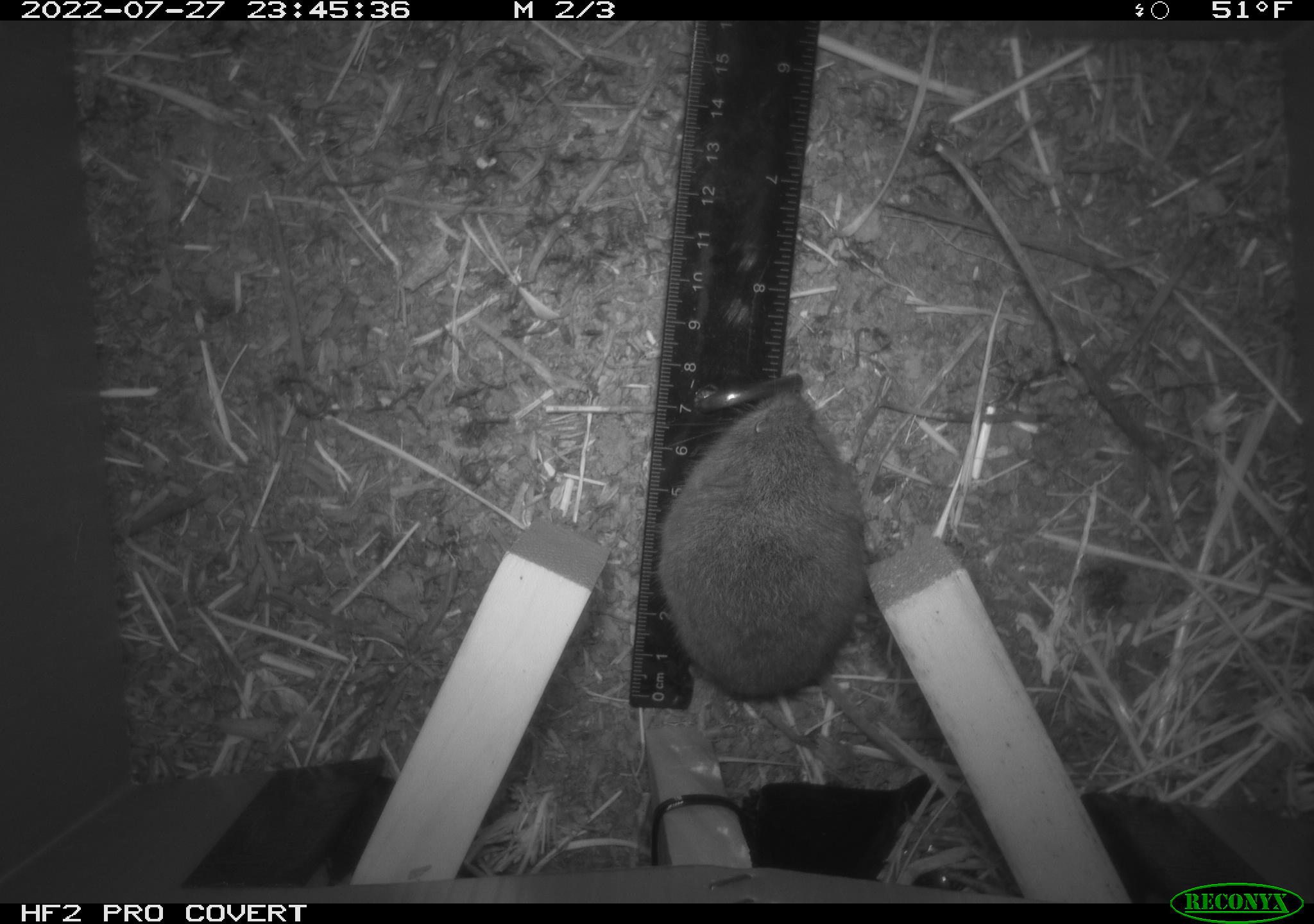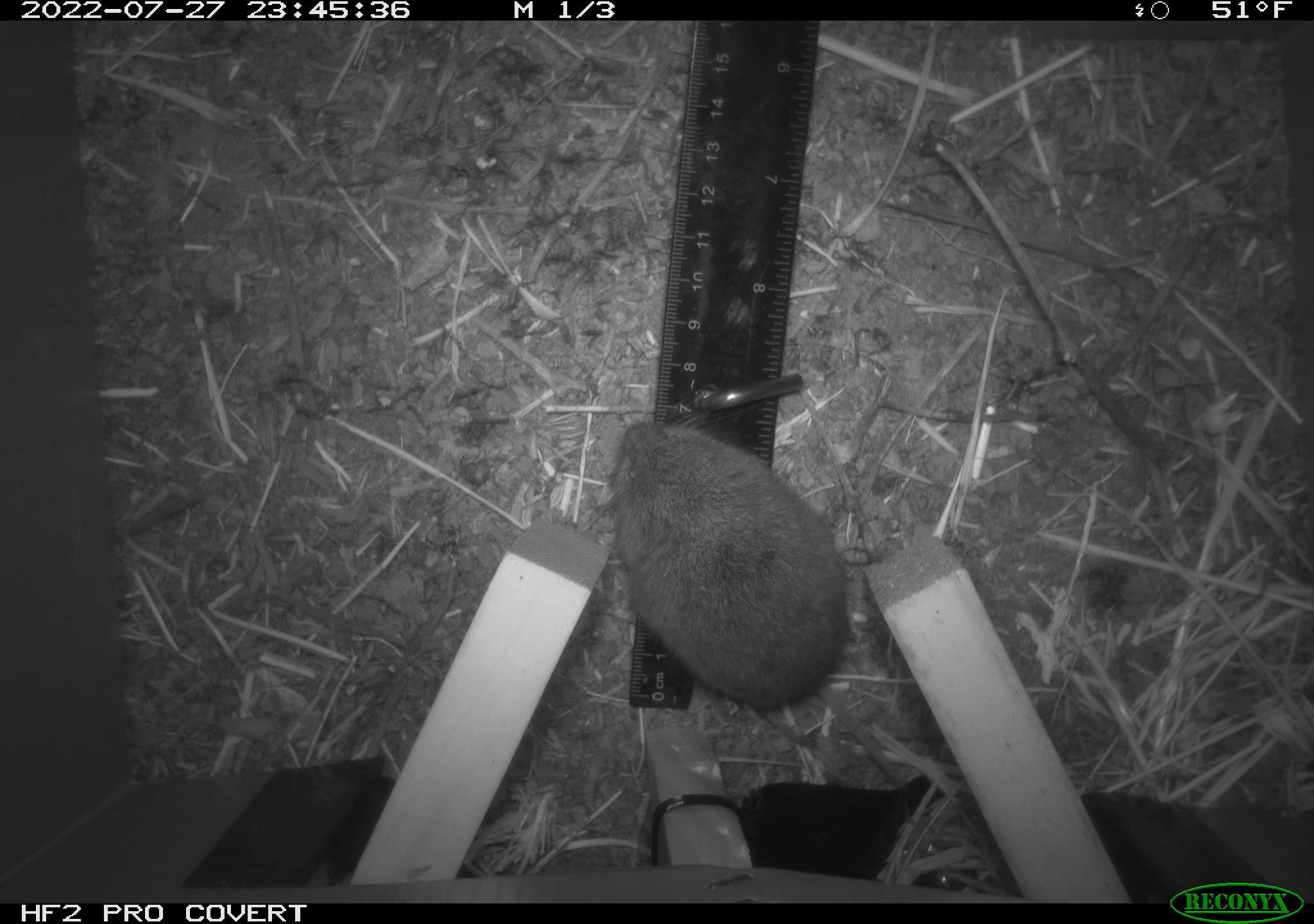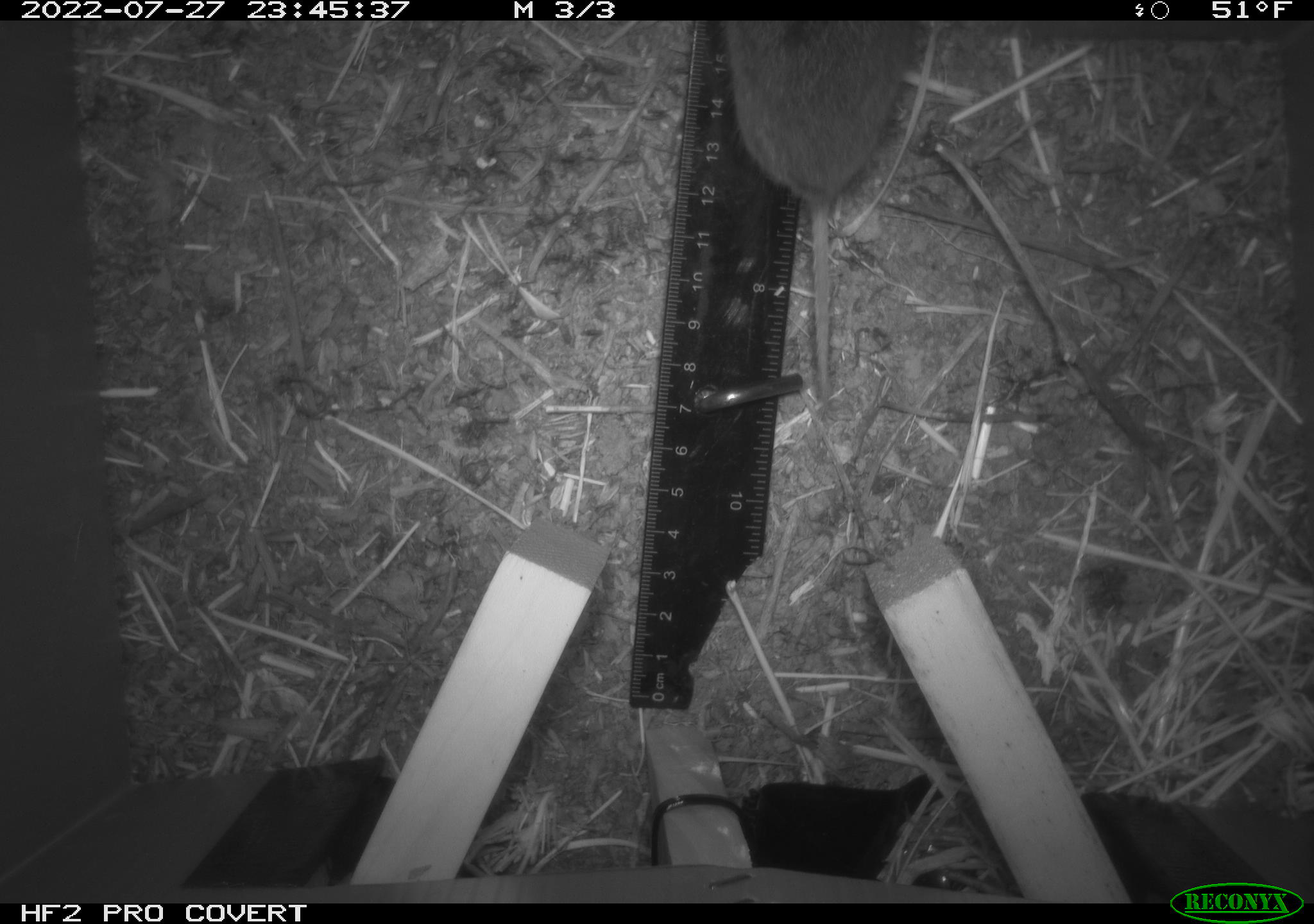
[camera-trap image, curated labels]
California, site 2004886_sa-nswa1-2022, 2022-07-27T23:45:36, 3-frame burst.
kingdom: Animalia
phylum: Chordata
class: Mammalia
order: Rodentia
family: Cricetidae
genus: Microtus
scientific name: Microtus californicus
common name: california vole